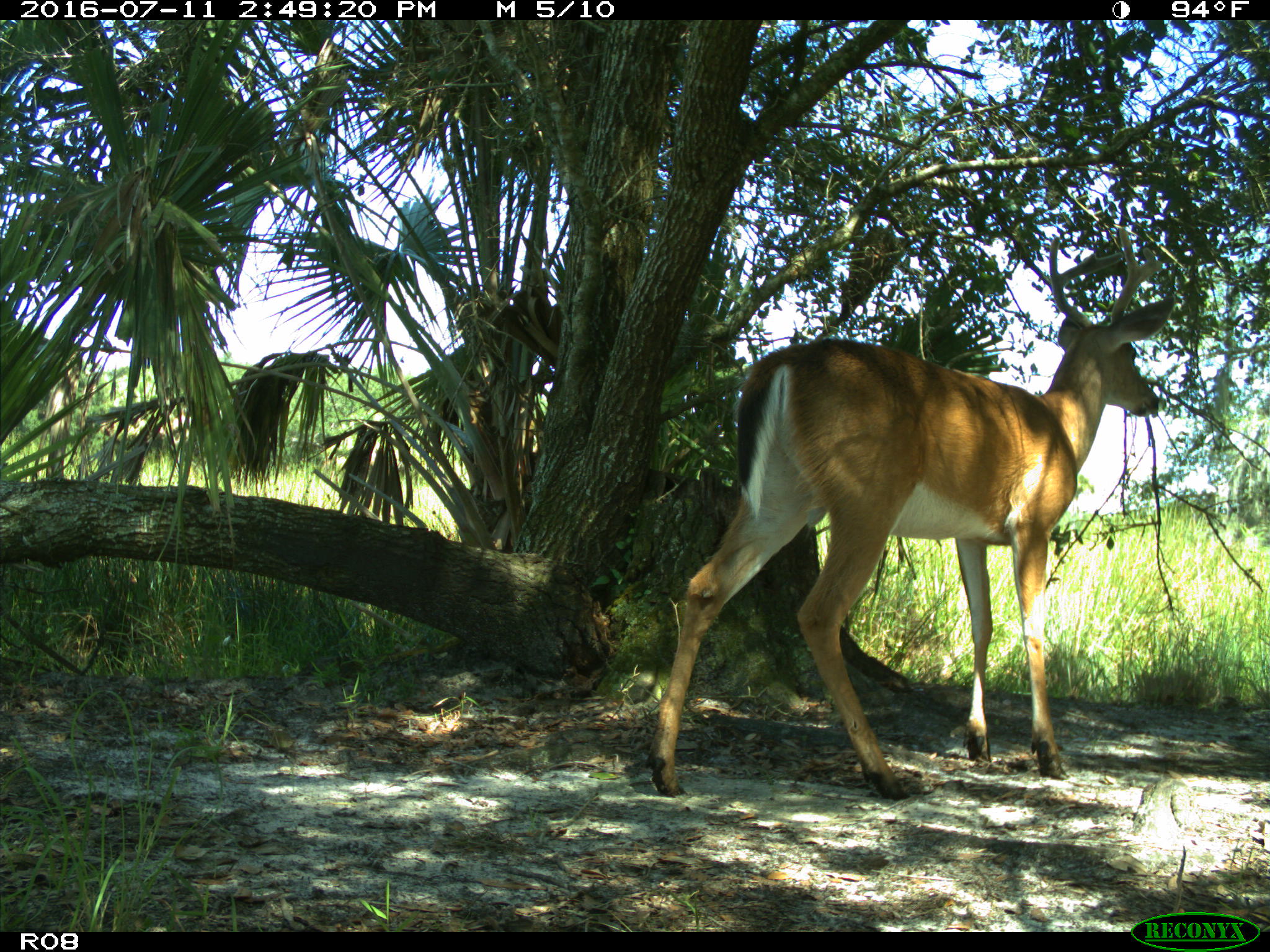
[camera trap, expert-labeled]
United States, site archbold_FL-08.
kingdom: Animalia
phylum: Chordata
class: Mammalia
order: Artiodactyla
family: Cervidae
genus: Odocoileus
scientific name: Odocoileus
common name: deer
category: unidentified deer